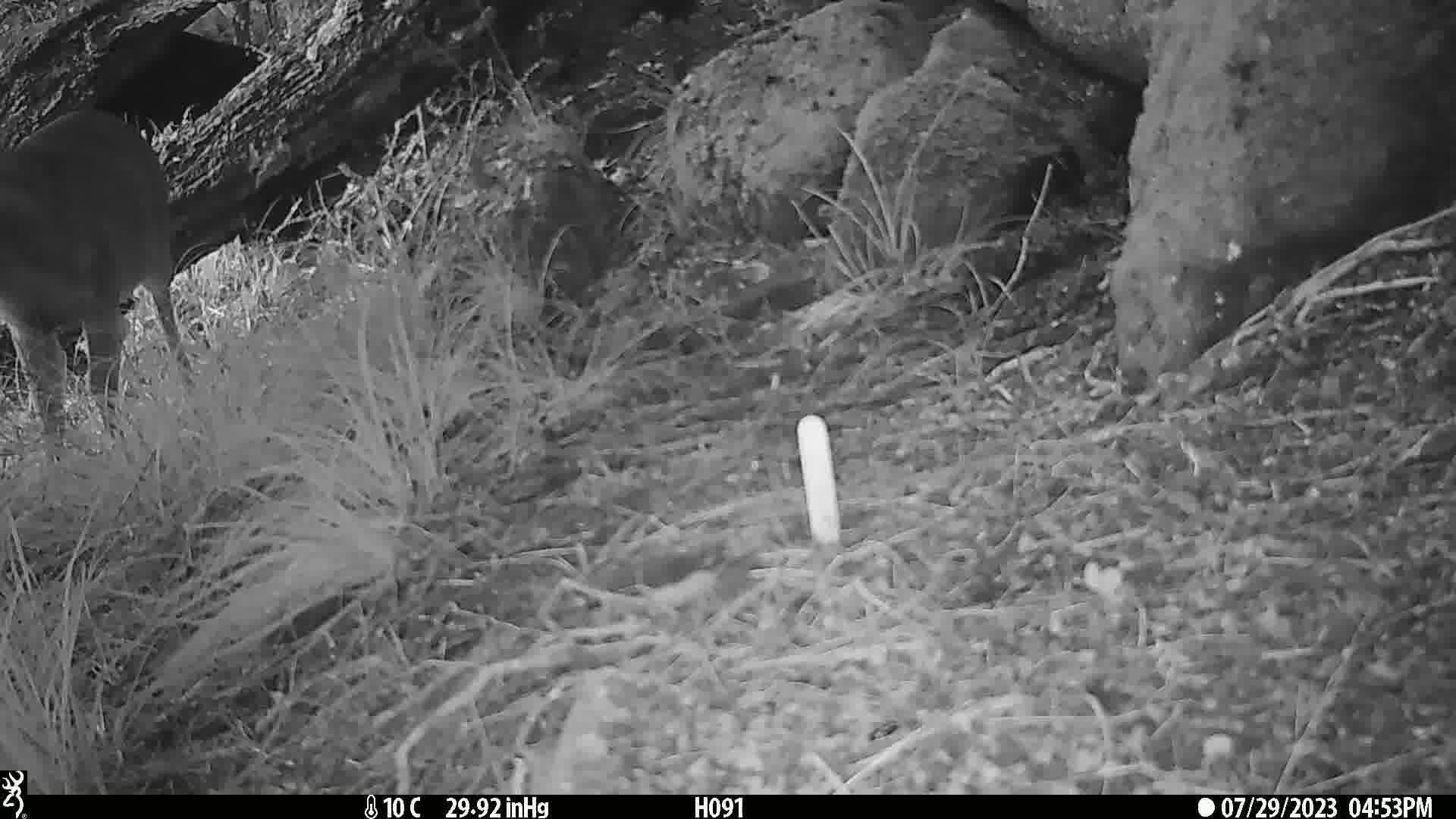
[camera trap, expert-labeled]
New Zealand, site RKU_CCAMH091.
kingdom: Animalia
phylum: Chordata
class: Mammalia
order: Artiodactyla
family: Cervidae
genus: Odocoileus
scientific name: Odocoileus virginianus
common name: white-tailed deer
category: white tailed deer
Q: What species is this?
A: White tailed deer (white-tailed deer) (Odocoileus virginianus).